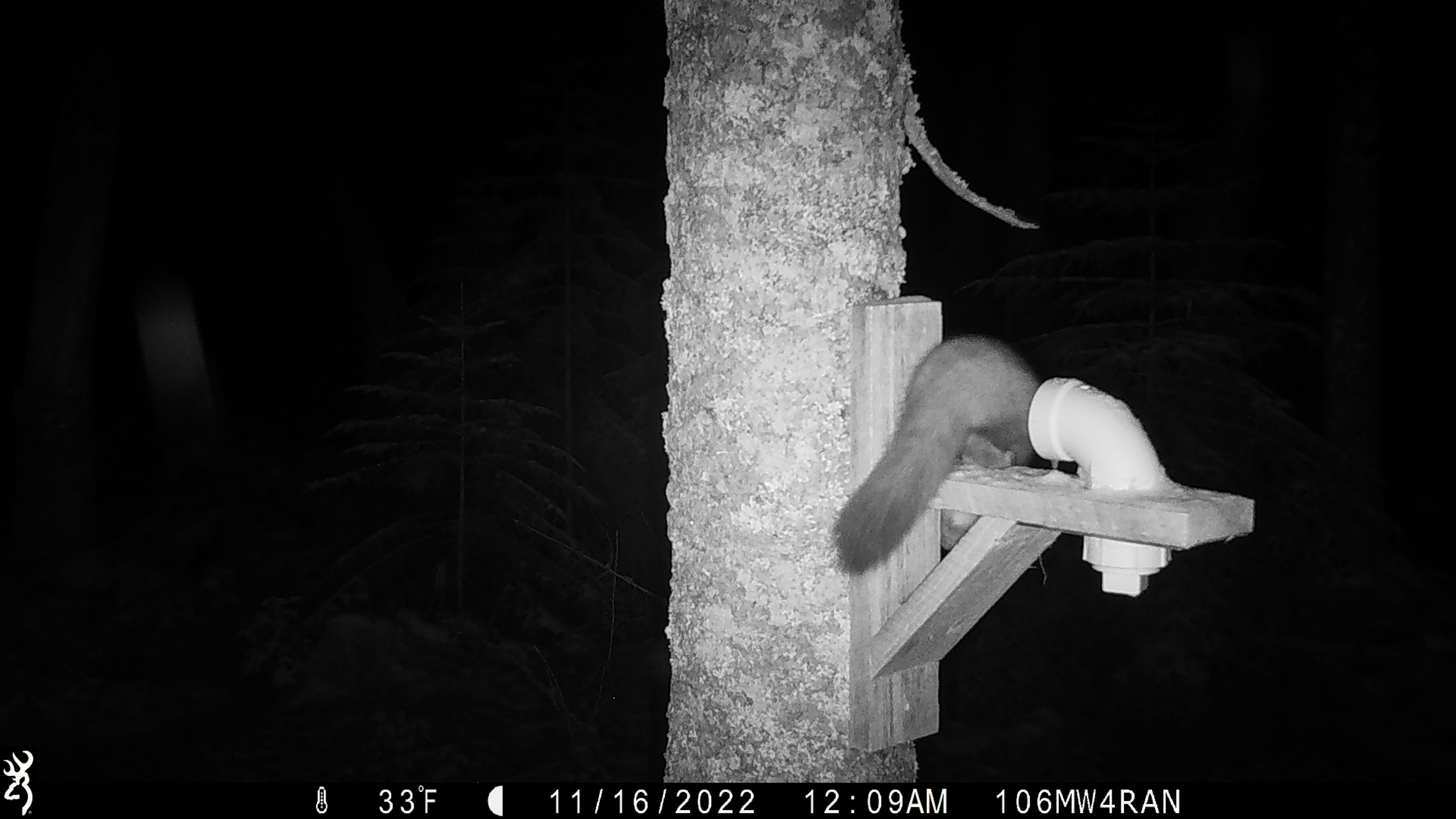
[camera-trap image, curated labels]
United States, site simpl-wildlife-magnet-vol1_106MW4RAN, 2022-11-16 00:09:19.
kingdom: Animalia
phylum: Chordata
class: Mammalia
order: Carnivora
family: Mustelidae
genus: Martes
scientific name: Martes americana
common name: american marten